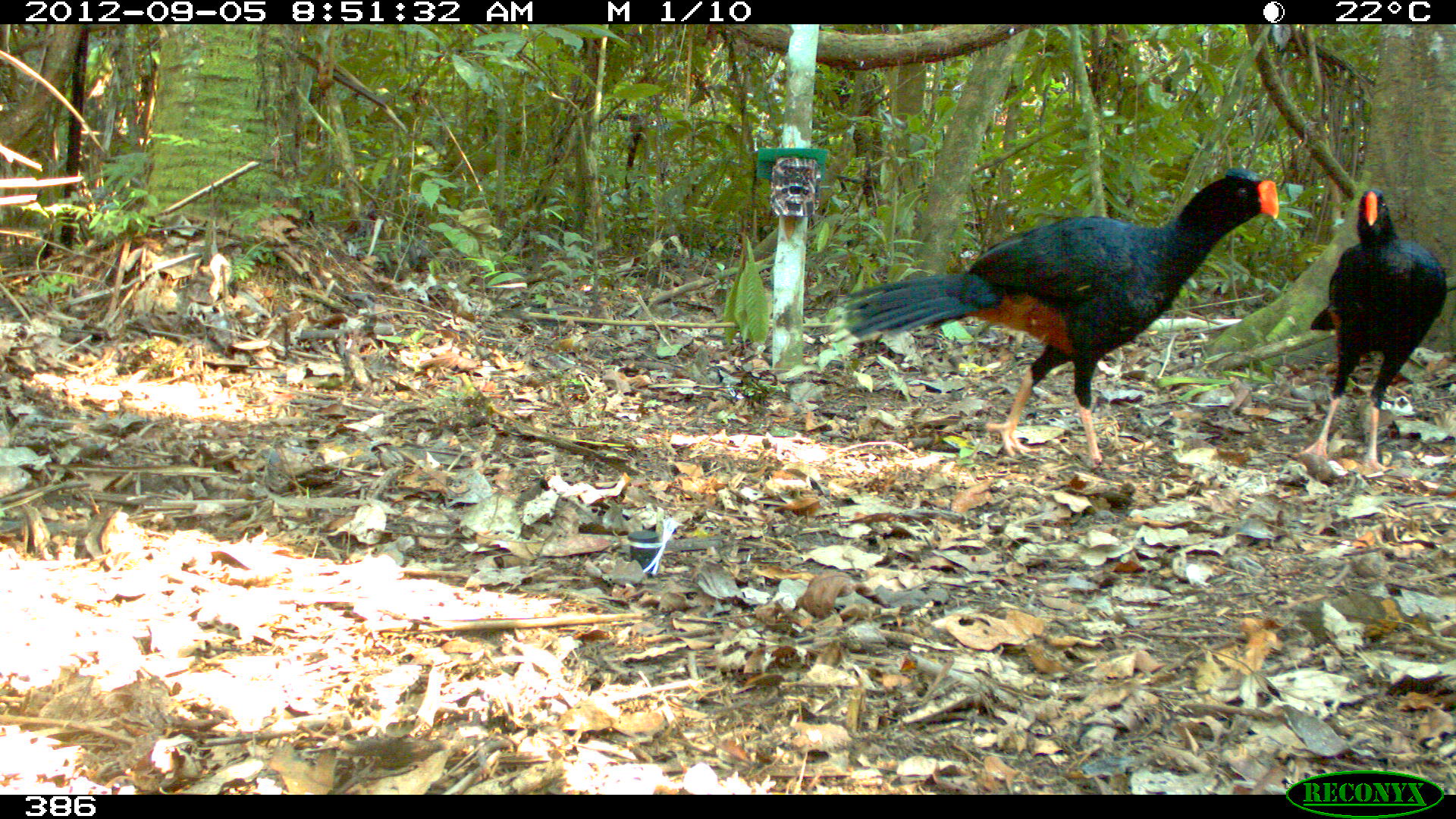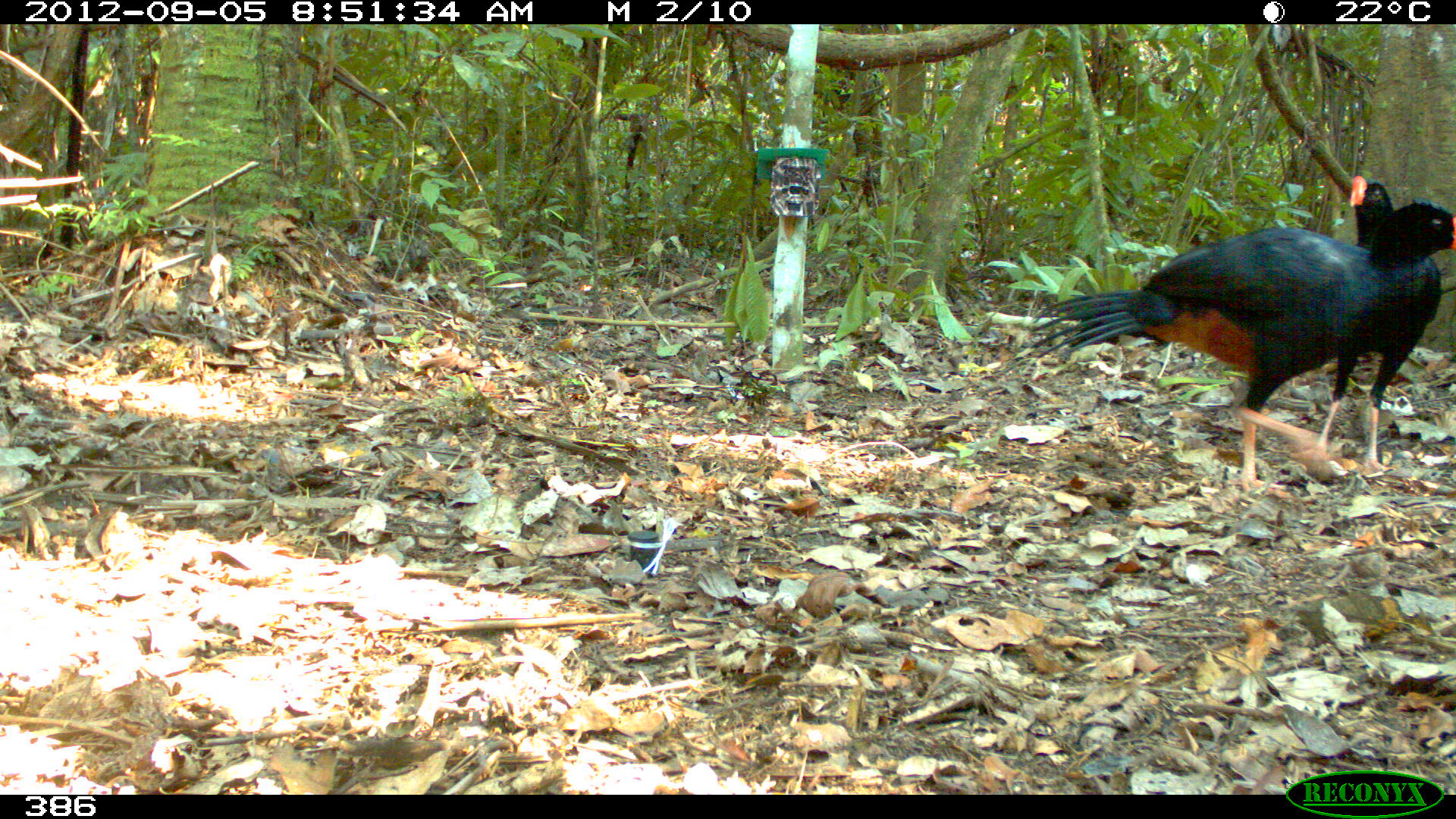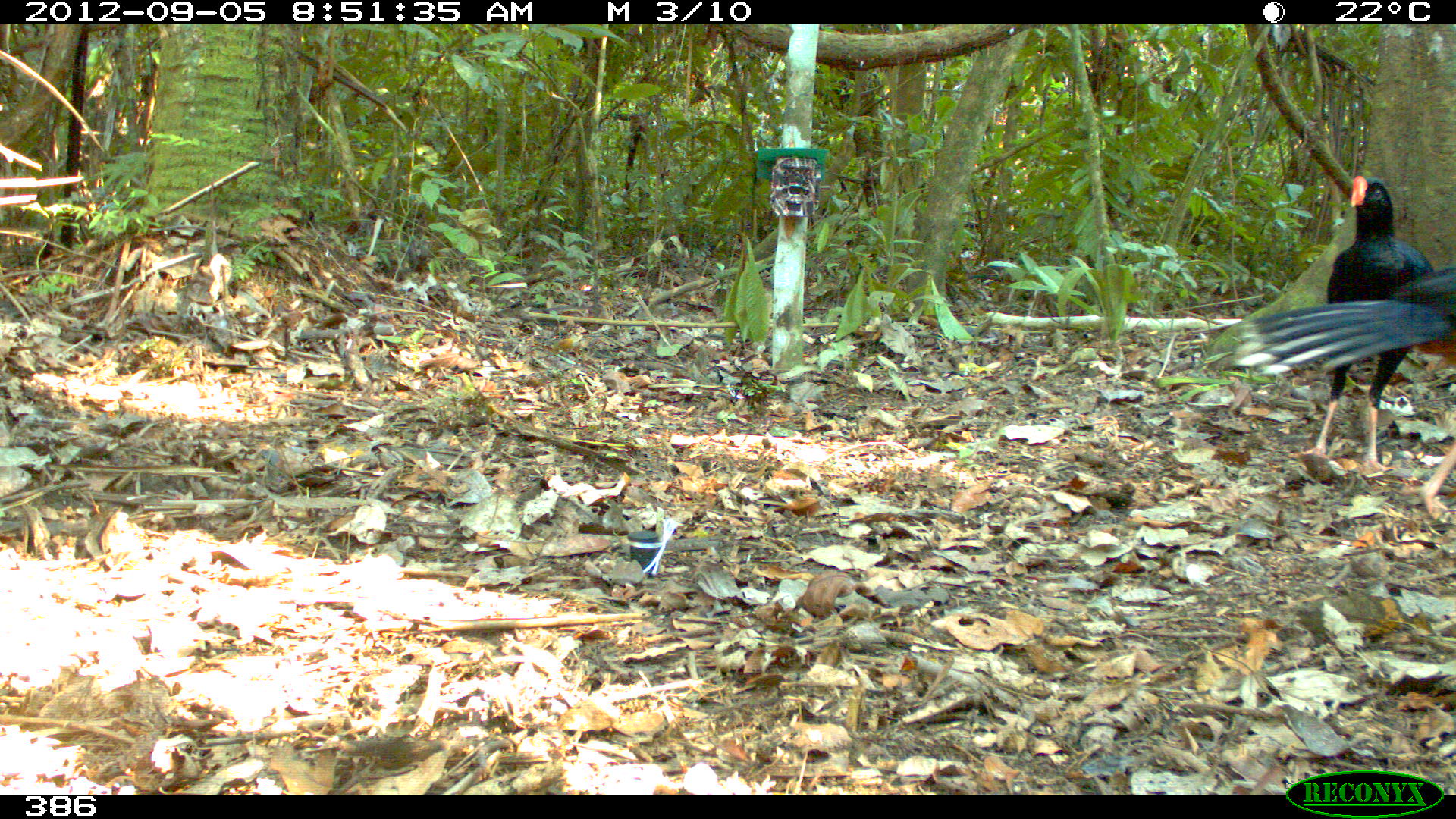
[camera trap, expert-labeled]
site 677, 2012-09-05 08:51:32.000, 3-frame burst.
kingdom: Animalia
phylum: Chordata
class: Aves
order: Galliformes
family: Cracidae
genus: Mitu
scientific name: Mitu tuberosum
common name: razor-billed curassow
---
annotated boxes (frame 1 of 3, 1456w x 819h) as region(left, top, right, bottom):
mitu tuberosum: region(828, 167, 1279, 475); region(1286, 185, 1456, 475)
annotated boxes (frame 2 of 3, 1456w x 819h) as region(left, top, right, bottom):
mitu tuberosum: region(1025, 199, 1453, 492); region(1289, 175, 1440, 478)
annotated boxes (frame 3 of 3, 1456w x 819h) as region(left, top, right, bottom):
mitu tuberosum: region(1234, 265, 1450, 513); region(1298, 175, 1435, 470)